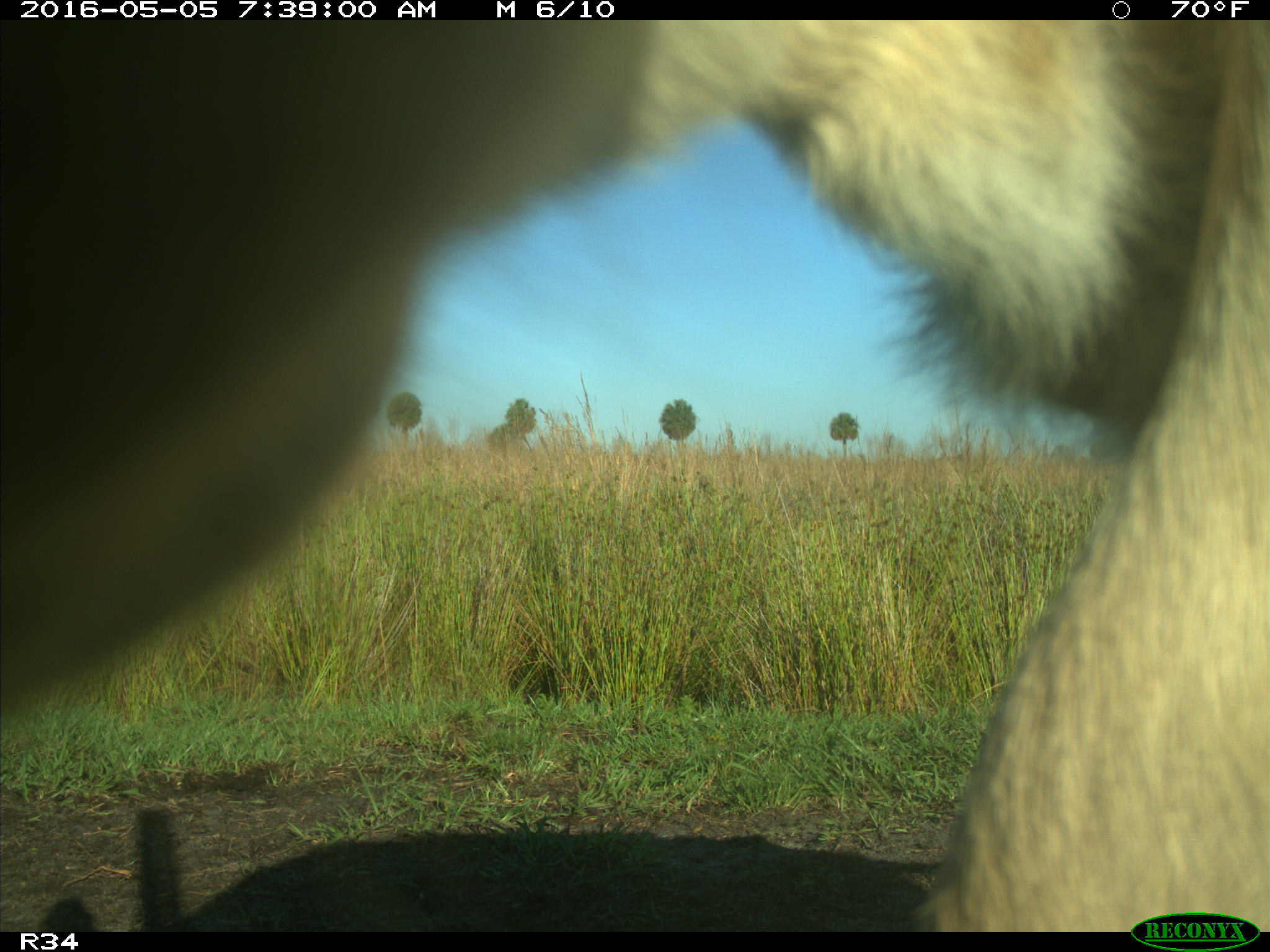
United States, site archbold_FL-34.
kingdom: Animalia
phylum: Chordata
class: Mammalia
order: Artiodactyla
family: Bovidae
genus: Bos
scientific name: Bos taurus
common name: domestic cow